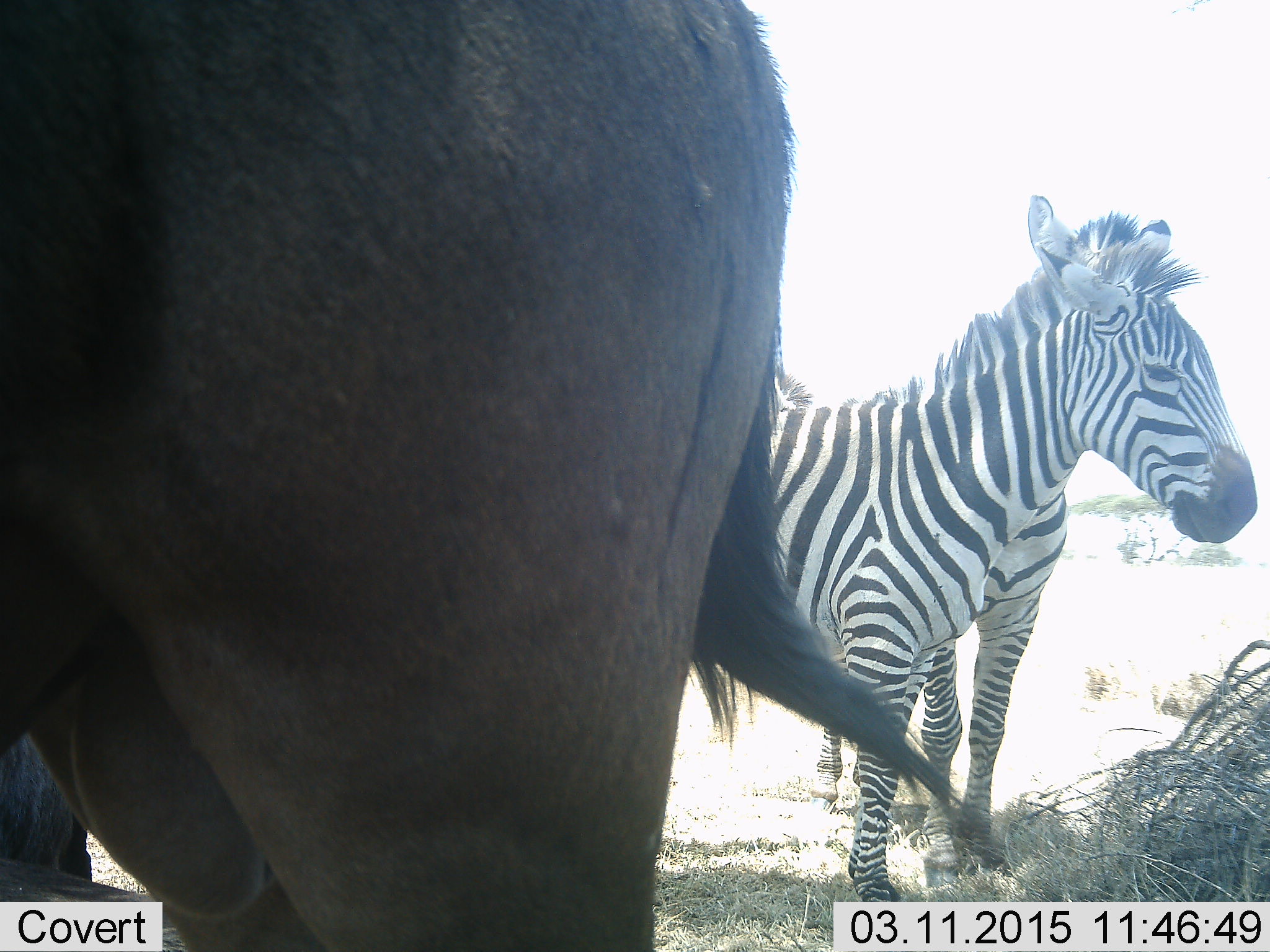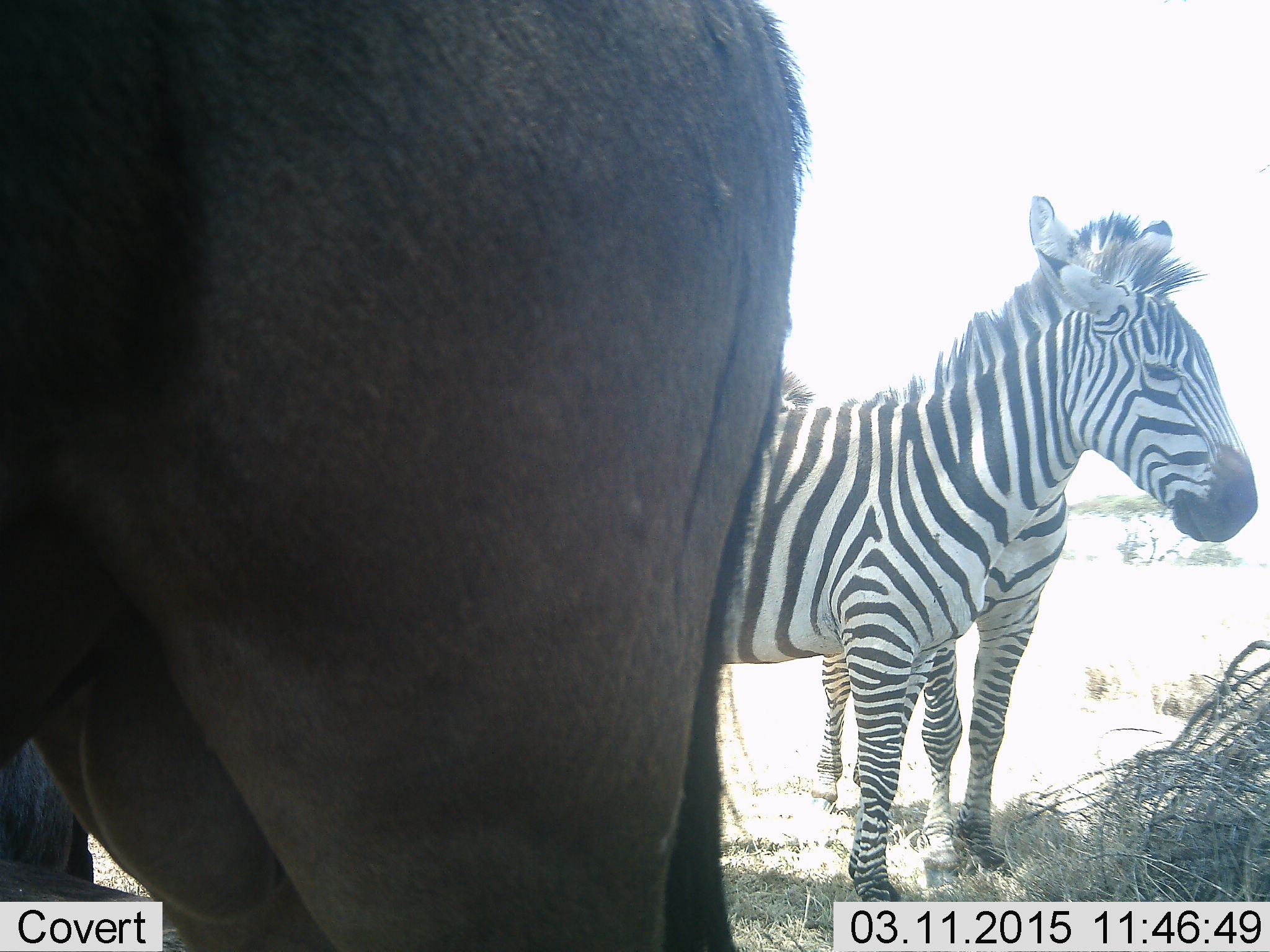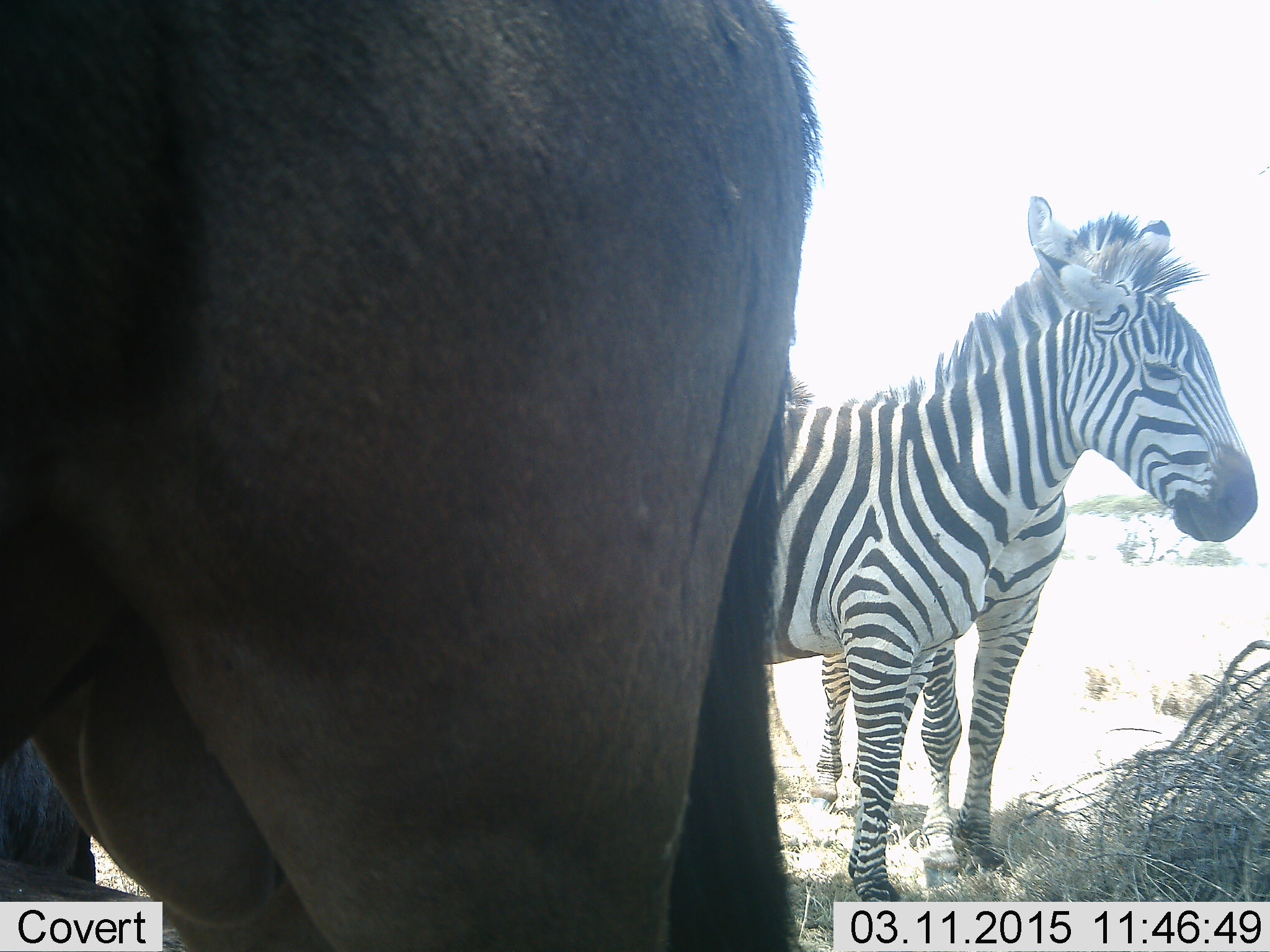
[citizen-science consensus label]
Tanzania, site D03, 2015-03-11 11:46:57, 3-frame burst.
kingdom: Animalia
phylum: Chordata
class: Mammalia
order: Artiodactyla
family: Bovidae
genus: Connochaetes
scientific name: Connochaetes taurinus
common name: blue wildebeest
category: wildebeest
Wildebeest (blue wildebeest) (Connochaetes taurinus), count 1. Behavior (volunteer vote fractions): standing 100%, resting 10%, moving 0%, interacting 0%. Young present (vote fraction): 0%. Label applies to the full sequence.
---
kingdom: Animalia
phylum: Chordata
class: Mammalia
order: Perissodactyla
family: Equidae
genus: Equus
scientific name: Equus quagga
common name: plains zebra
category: zebra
Zebra (plains zebra) (Equus quagga), count 2. Behavior (volunteer vote fractions): standing 100%, resting 0%, moving 0%, interacting 0%. Young present (vote fraction): 7%. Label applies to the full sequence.